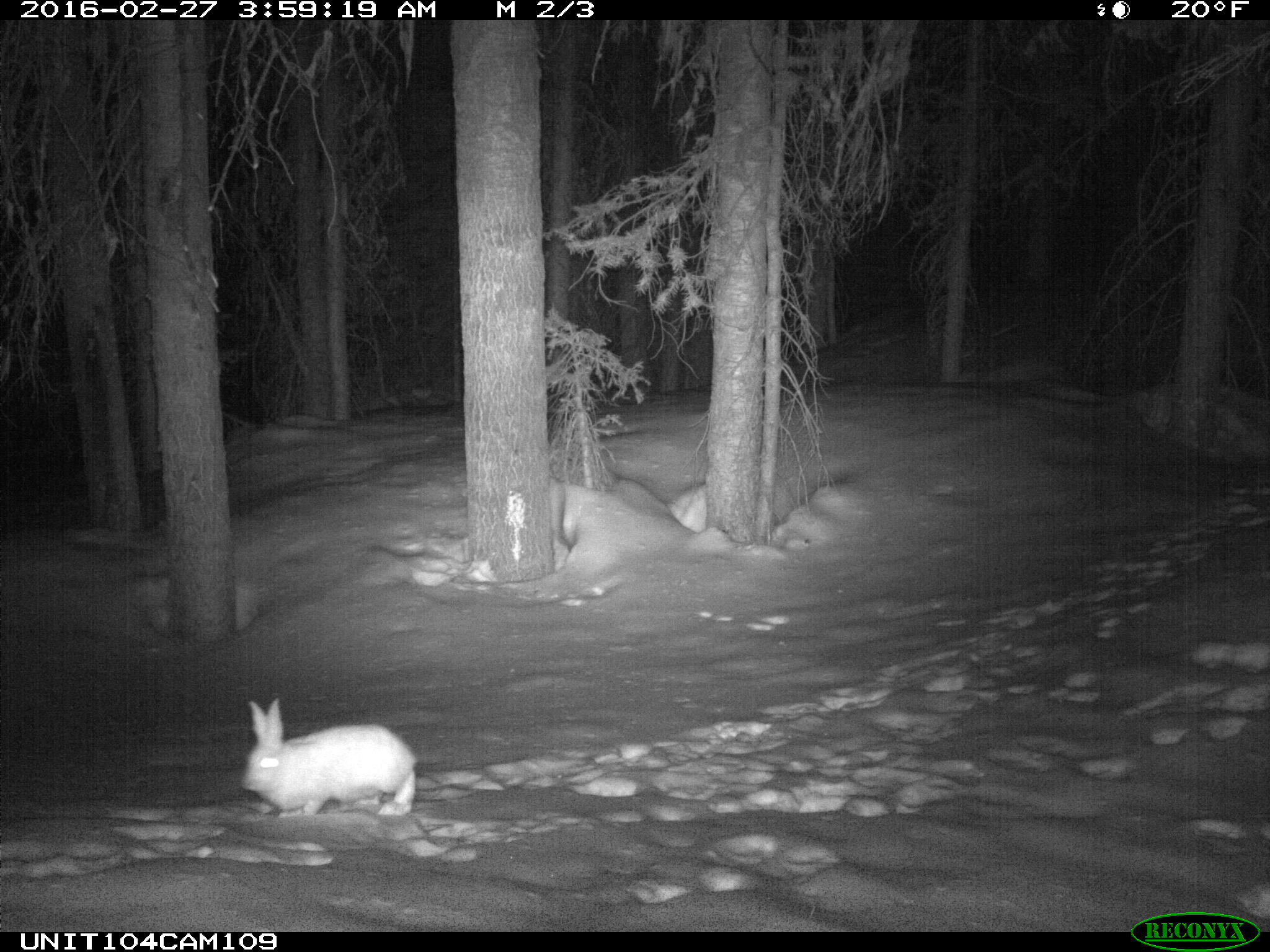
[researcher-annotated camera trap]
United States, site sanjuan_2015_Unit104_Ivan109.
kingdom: Animalia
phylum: Chordata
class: Mammalia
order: Lagomorpha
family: Leporidae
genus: Lepus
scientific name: Lepus americanus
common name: snowshoe hare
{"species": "Lepus americanus (snowshoe hare)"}